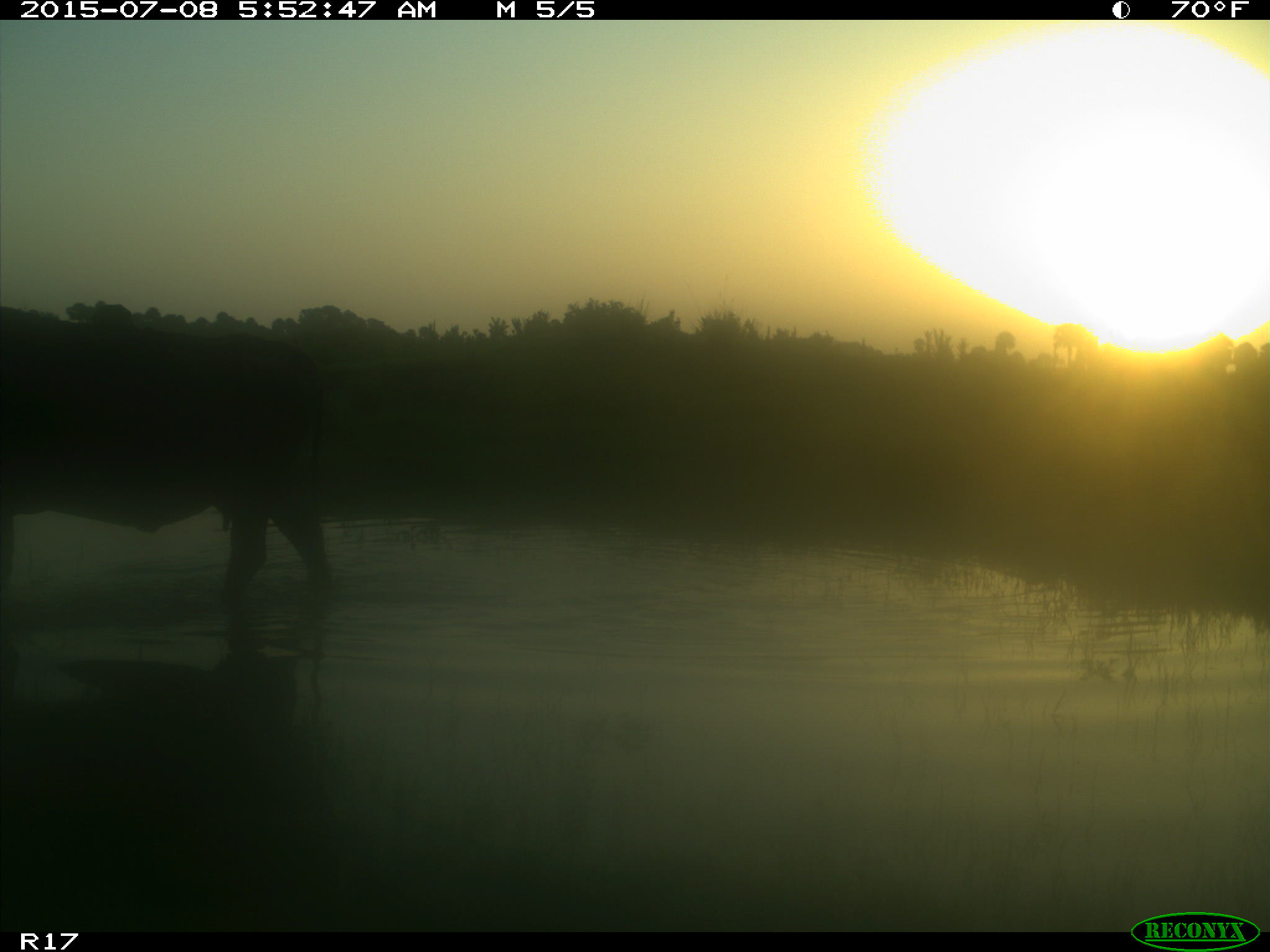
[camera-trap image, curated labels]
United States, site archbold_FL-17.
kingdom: Animalia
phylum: Chordata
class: Mammalia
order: Artiodactyla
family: Bovidae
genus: Bos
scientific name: Bos taurus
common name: domestic cow